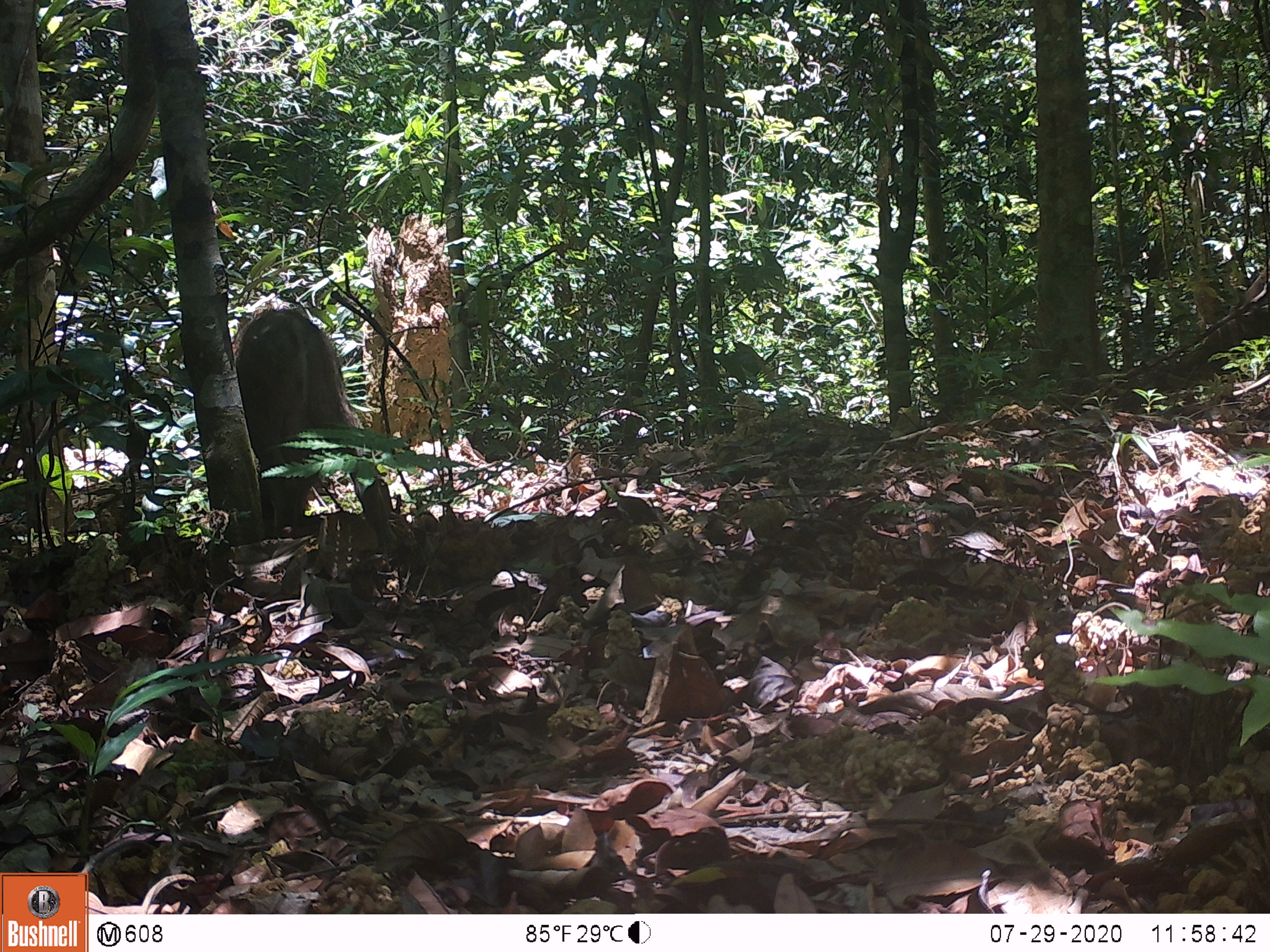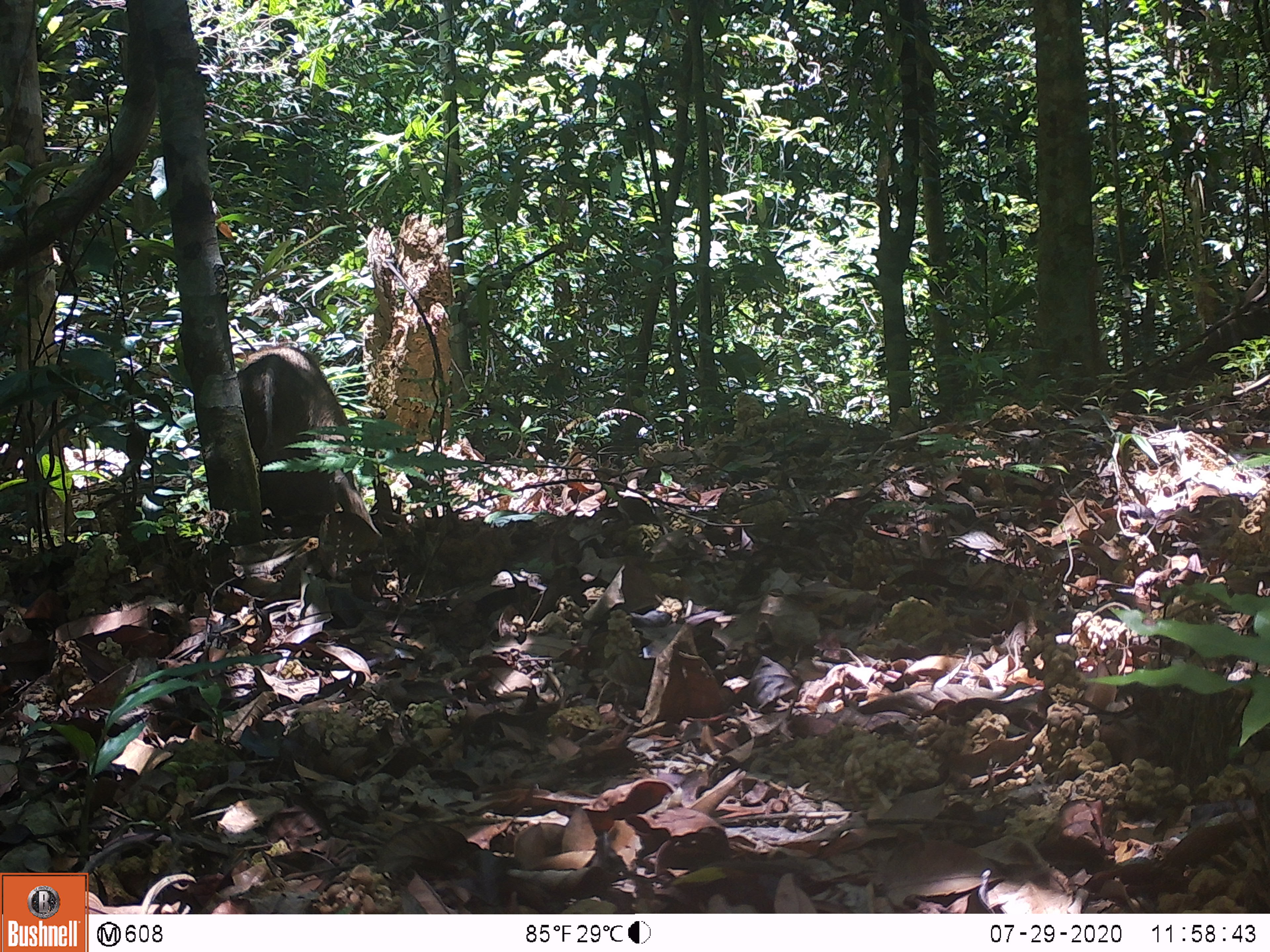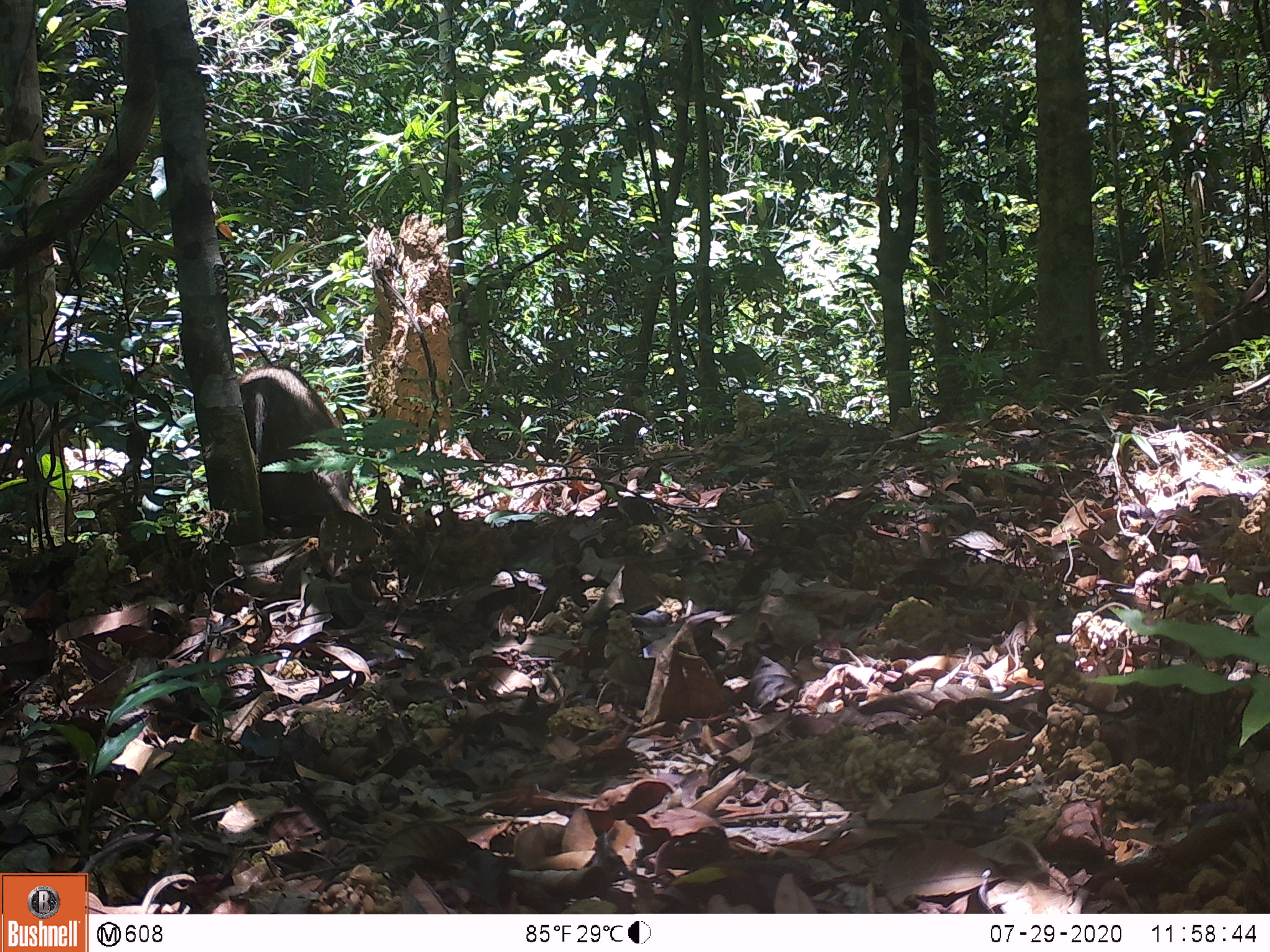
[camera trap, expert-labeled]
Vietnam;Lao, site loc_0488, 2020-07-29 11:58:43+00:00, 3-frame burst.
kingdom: Animalia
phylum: Chordata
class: Mammalia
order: Artiodactyla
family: Suidae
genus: Sus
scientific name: Sus scrofa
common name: eurasian wild pig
Eurasian wild pig (Sus scrofa). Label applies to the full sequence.